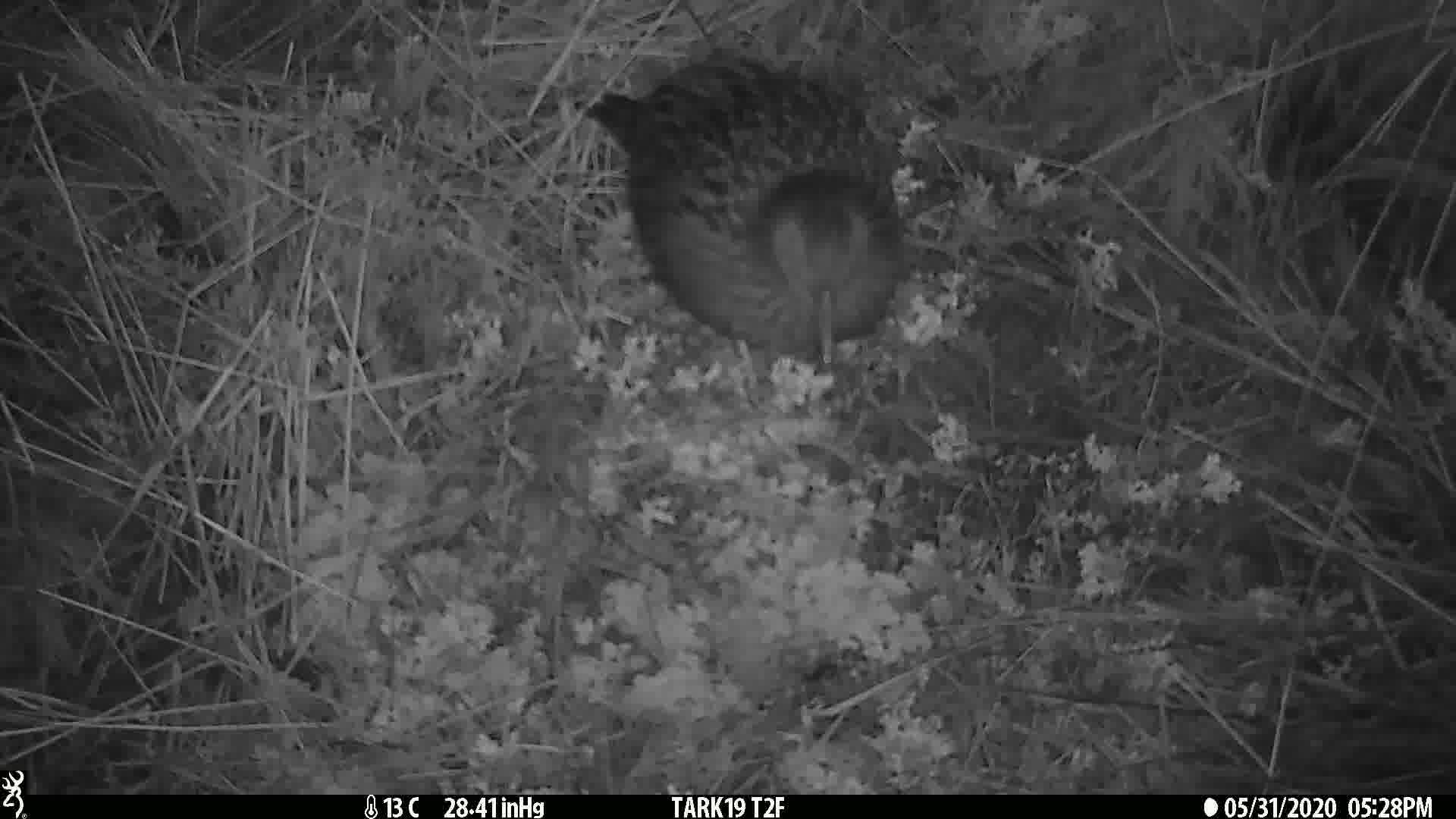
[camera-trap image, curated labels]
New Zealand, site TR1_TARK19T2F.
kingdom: Animalia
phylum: Chordata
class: Aves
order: Gruiformes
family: Rallidae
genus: Gallirallus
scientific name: Gallirallus australis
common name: weka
Weka (Gallirallus australis).